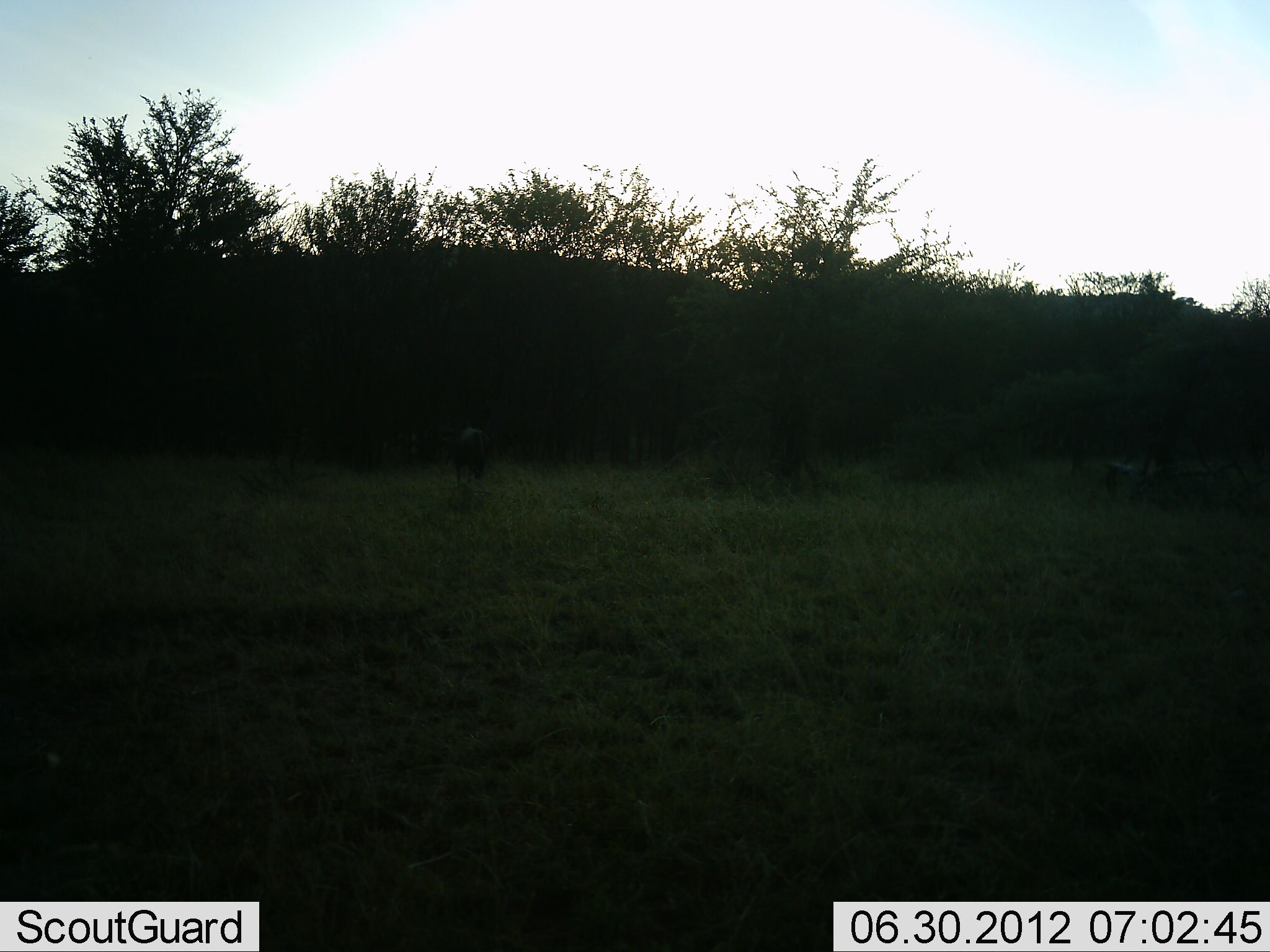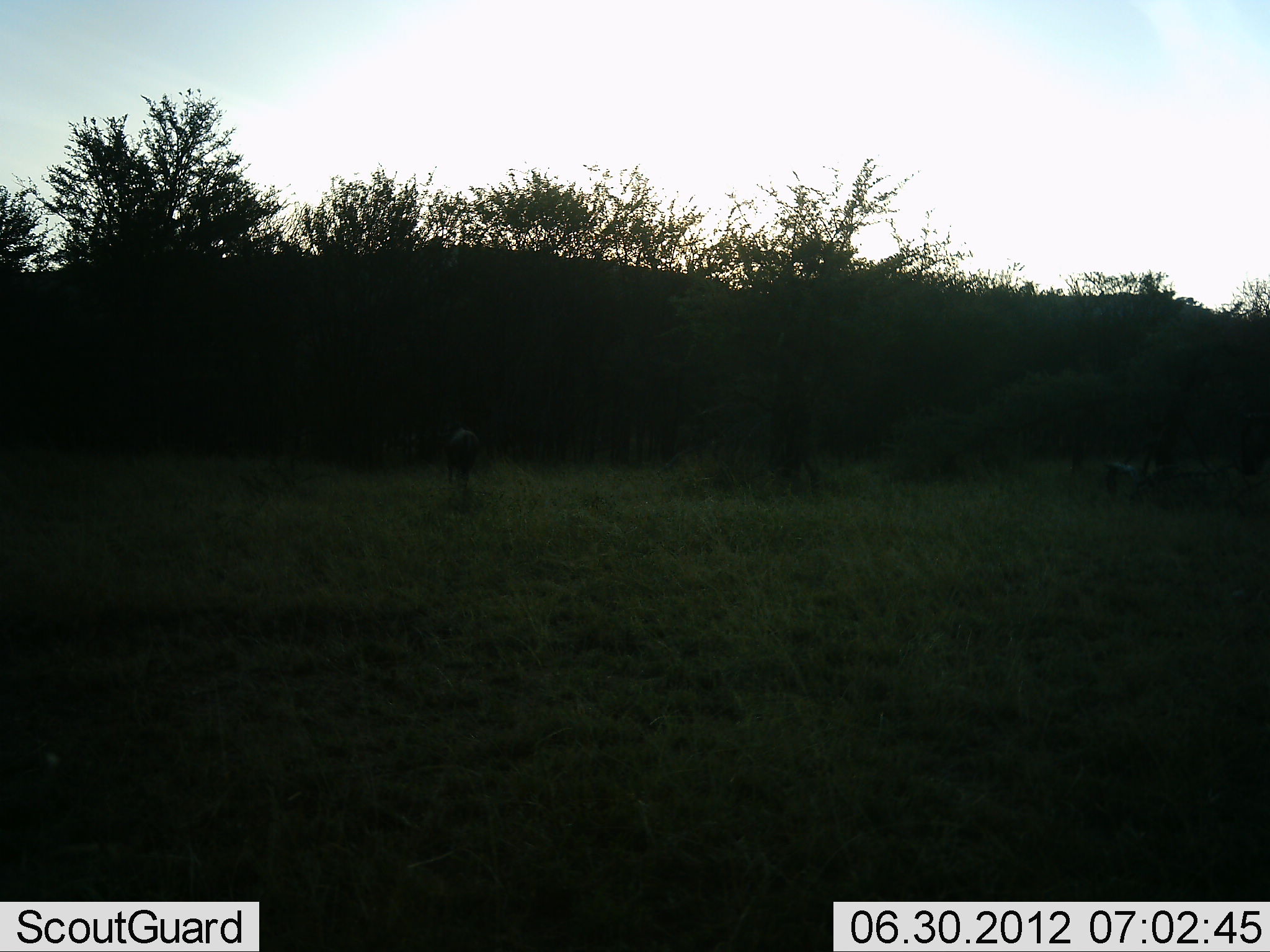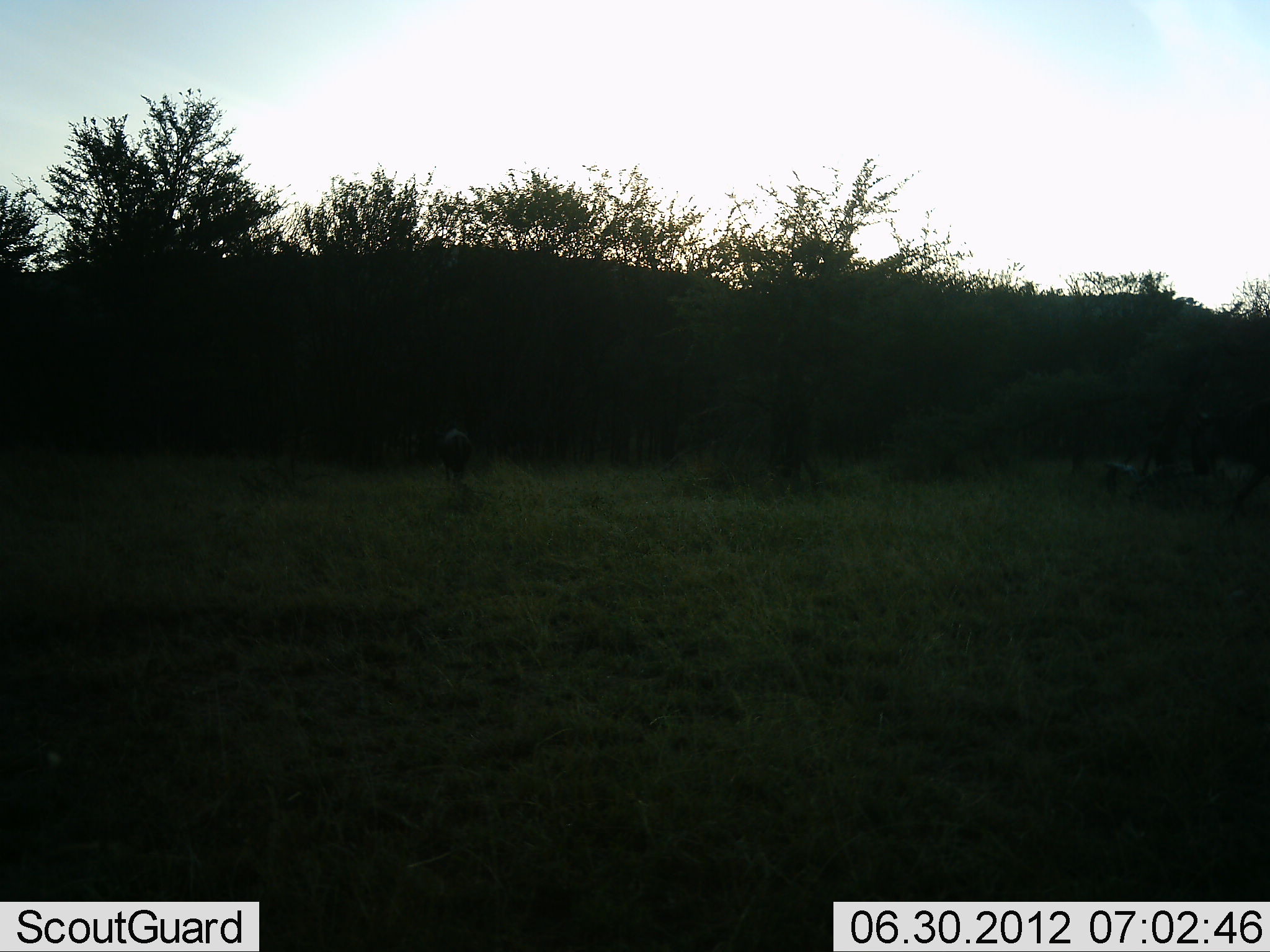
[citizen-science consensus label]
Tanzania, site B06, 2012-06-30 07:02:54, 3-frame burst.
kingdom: Animalia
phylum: Chordata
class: Mammalia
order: Artiodactyla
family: Bovidae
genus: Connochaetes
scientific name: Connochaetes taurinus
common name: blue wildebeest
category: wildebeest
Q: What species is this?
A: Wildebeest (blue wildebeest) (Connochaetes taurinus).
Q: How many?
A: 1.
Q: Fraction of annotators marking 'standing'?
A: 30%.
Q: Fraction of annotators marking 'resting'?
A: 0%.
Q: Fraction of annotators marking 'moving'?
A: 60%.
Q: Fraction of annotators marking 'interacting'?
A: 0%.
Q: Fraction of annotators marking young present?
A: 0%.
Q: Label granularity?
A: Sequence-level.